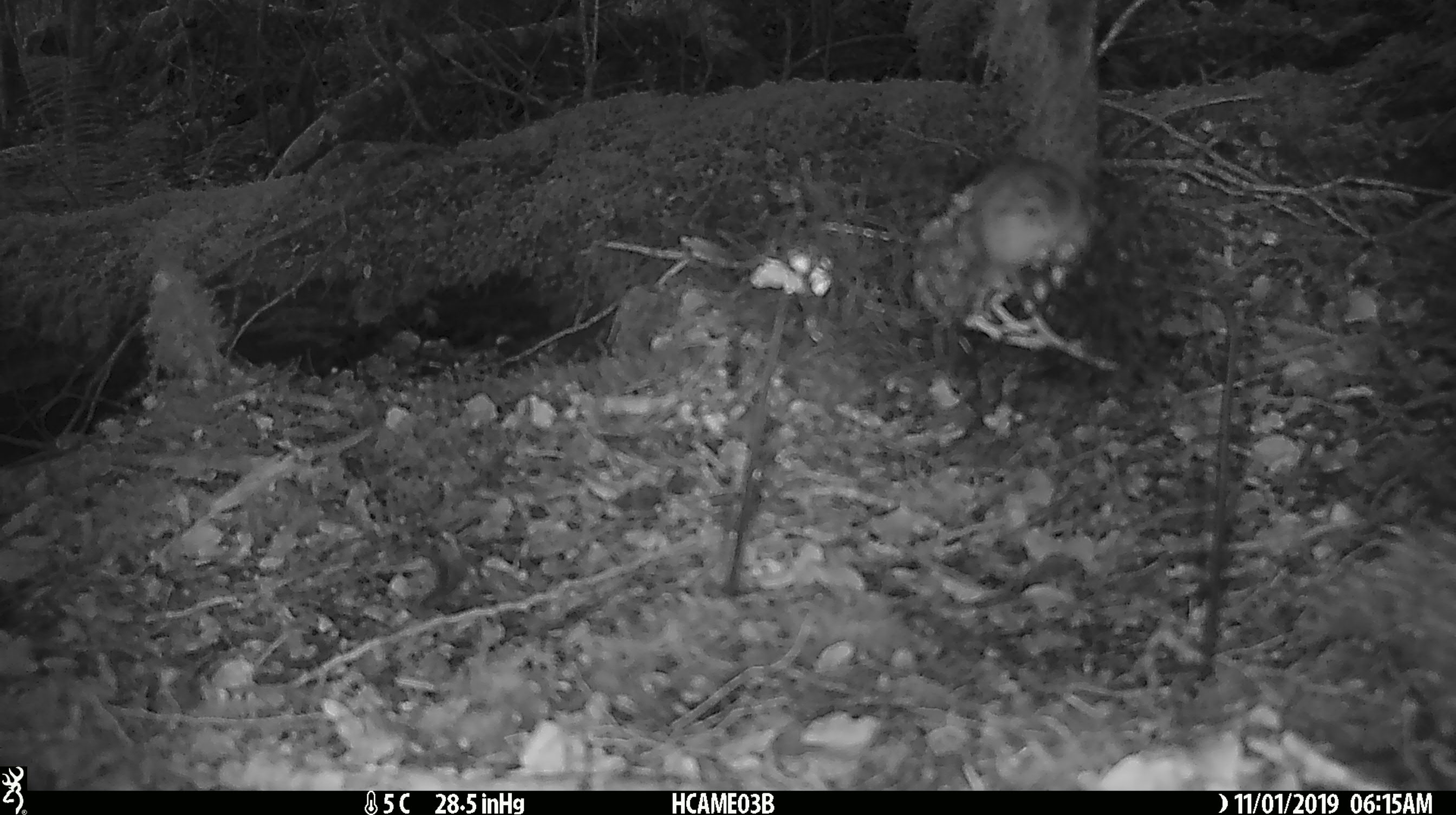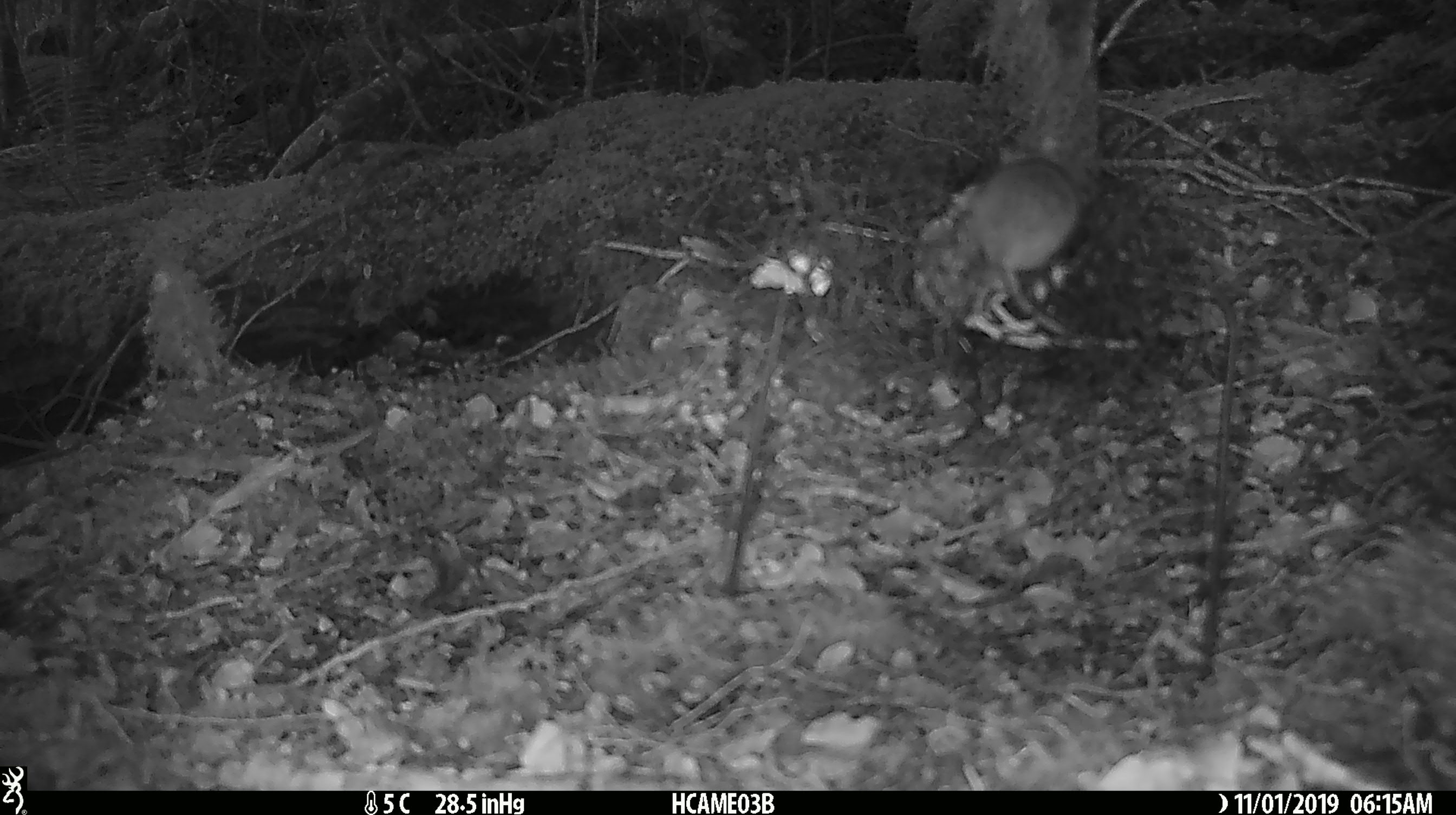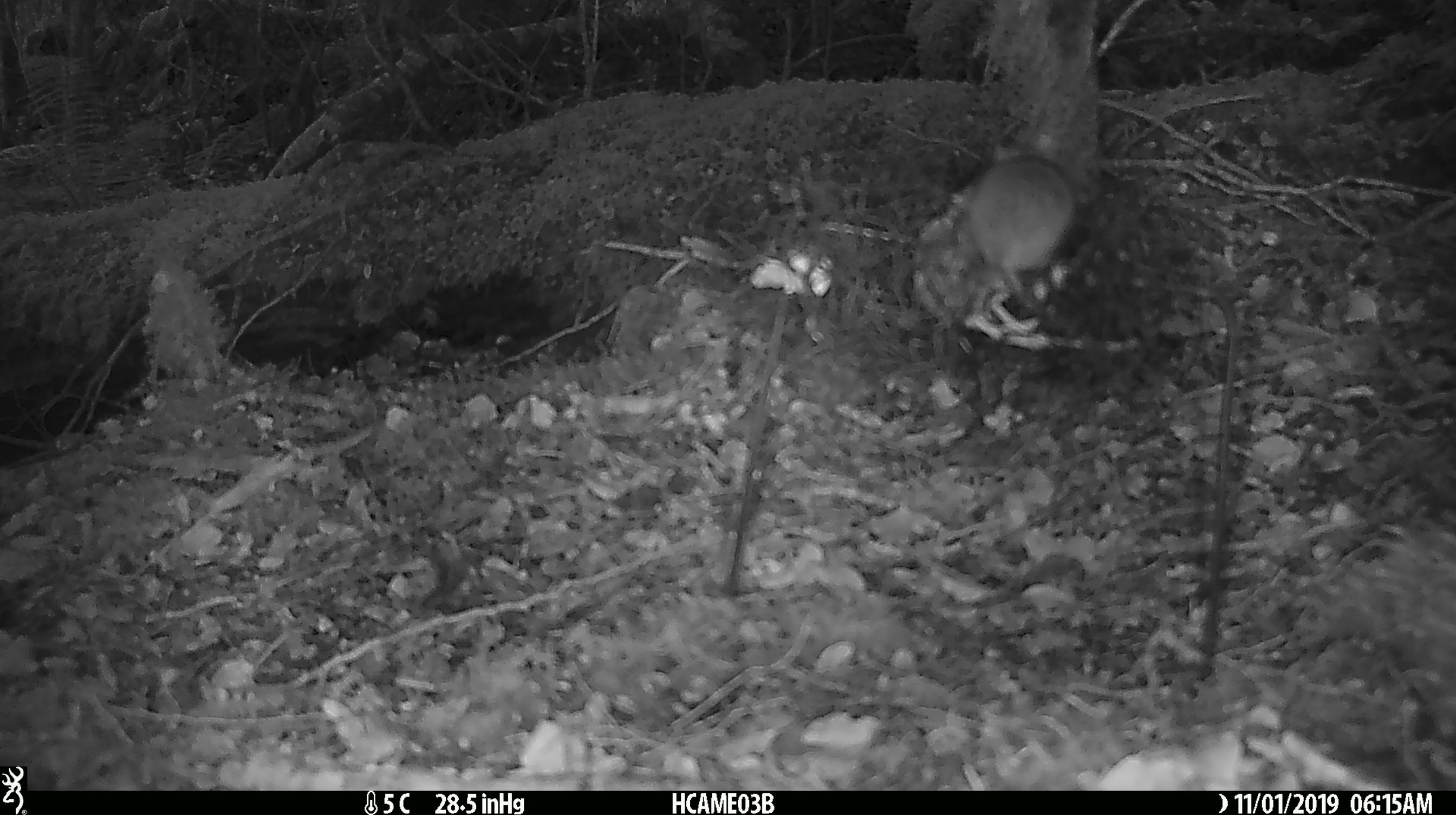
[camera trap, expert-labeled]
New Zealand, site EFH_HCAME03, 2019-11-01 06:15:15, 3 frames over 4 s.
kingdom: Animalia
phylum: Chordata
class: Mammalia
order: Rodentia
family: Muridae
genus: Mus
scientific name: Mus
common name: mouse